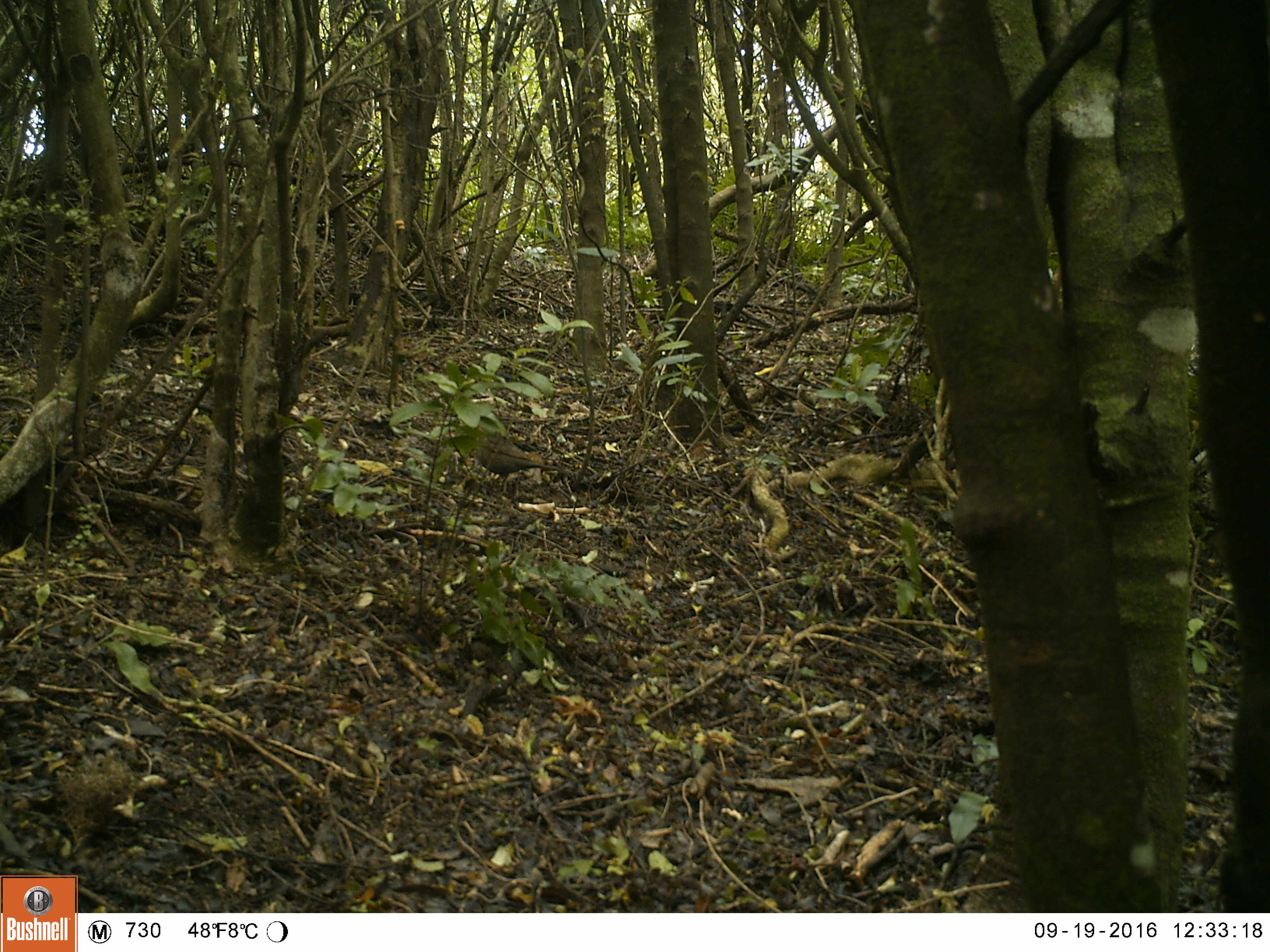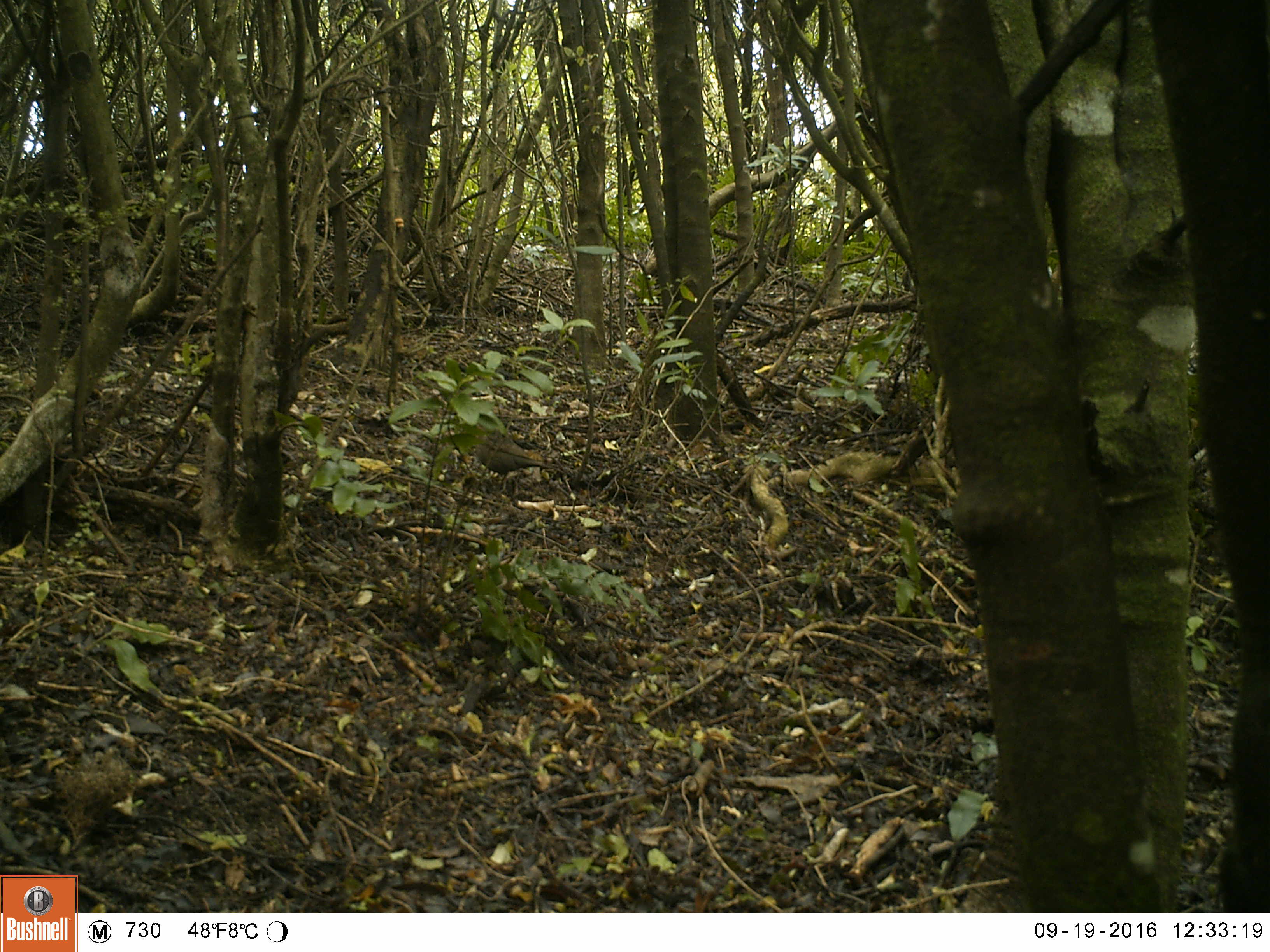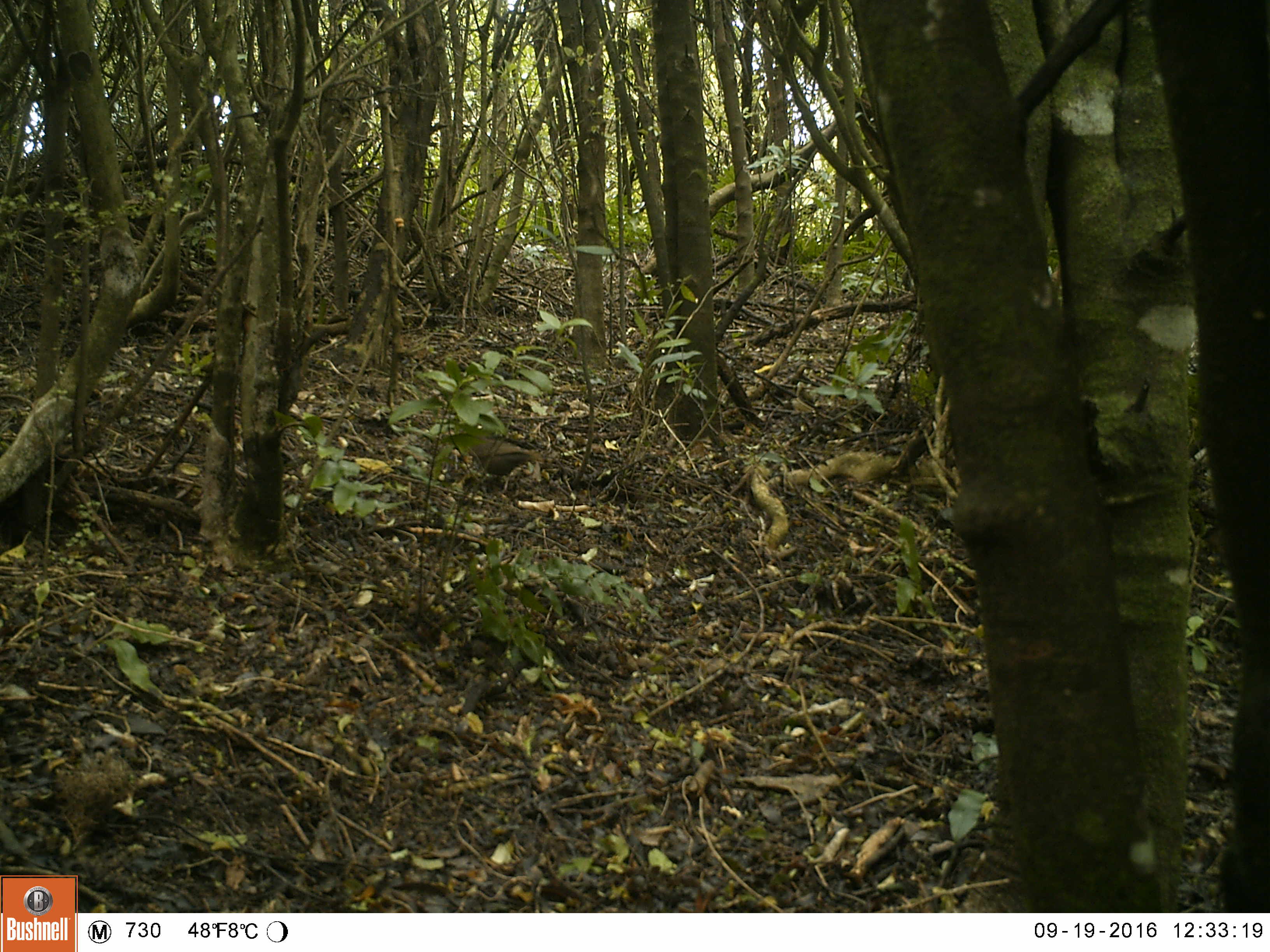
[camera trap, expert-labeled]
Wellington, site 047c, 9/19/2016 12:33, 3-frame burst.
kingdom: Animalia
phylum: Chordata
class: Aves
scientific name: Aves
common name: bird